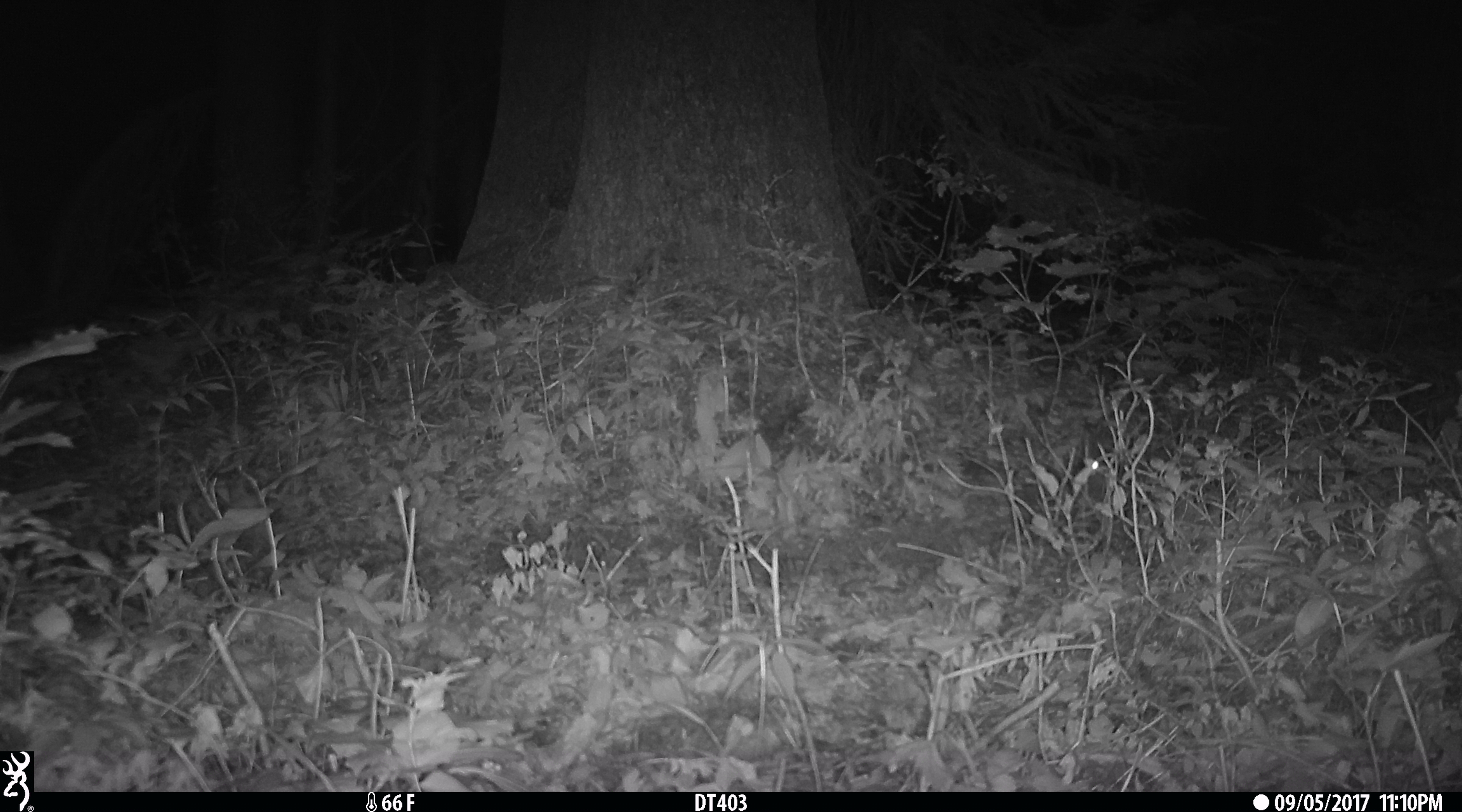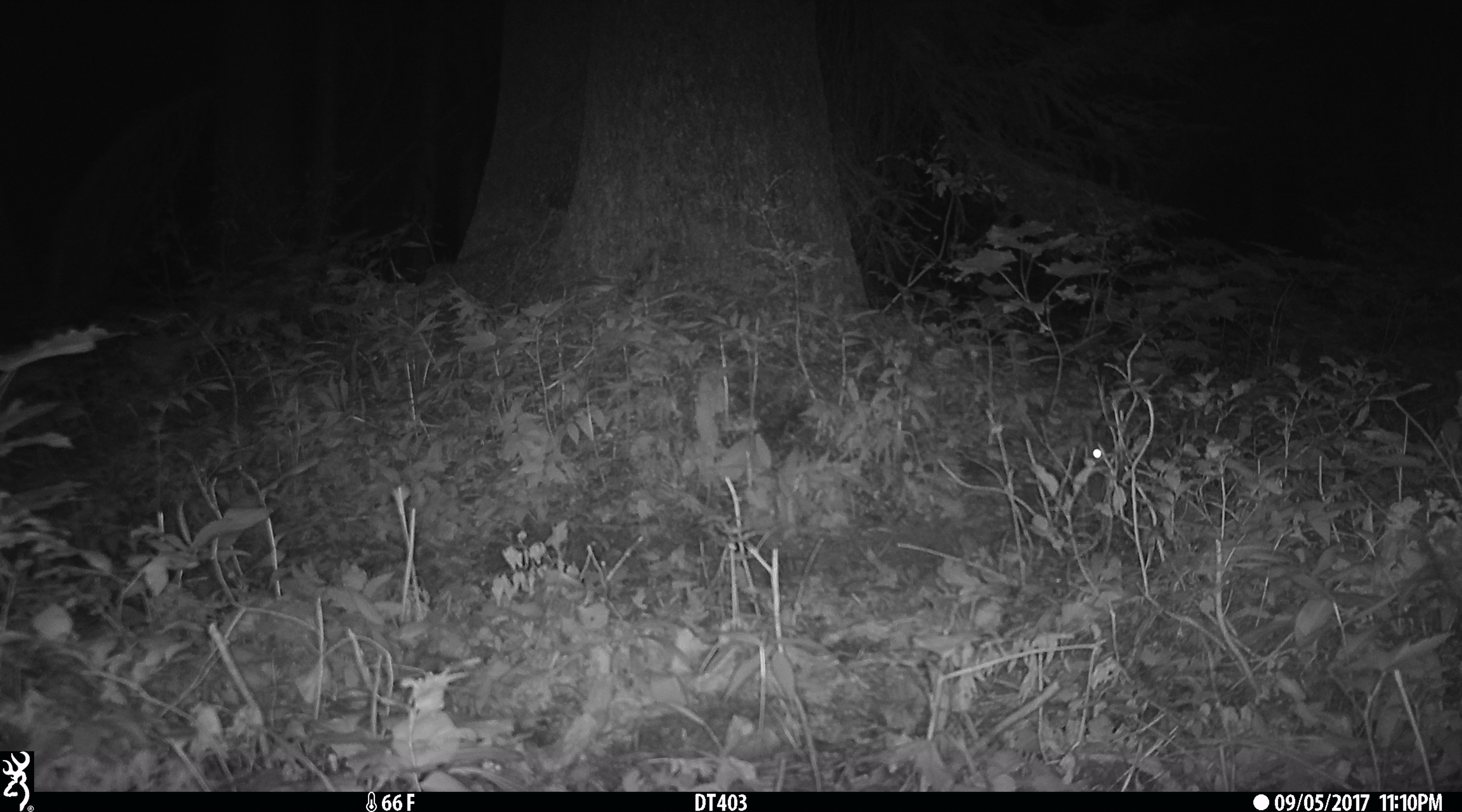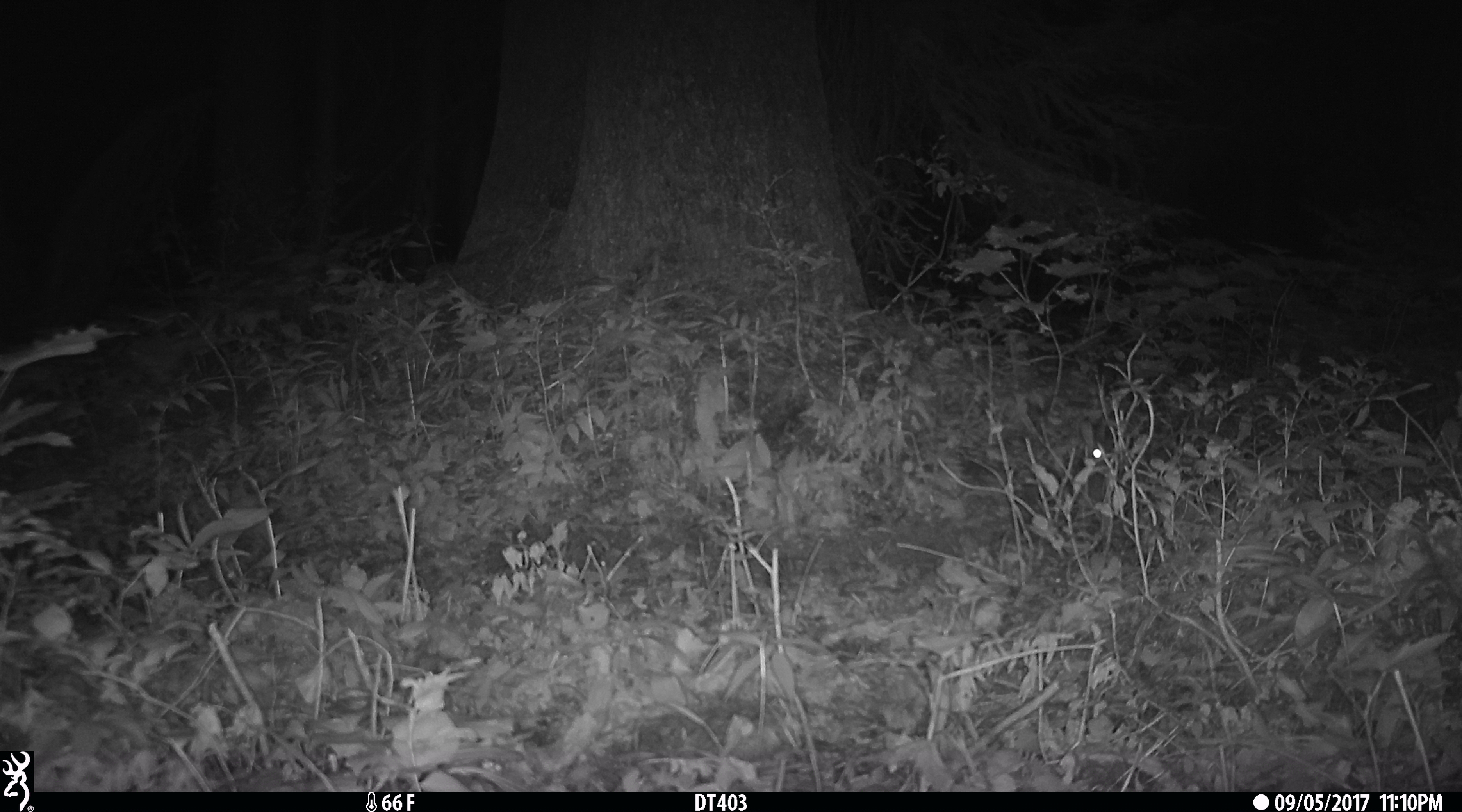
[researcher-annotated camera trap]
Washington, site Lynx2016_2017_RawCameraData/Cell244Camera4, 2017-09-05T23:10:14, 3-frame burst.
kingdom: Animalia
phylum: Chordata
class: Mammalia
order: Lagomorpha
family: Leporidae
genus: Lepus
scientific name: Lepus americanus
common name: snowshoe hare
Lepus americanus (snowshoe hare). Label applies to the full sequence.